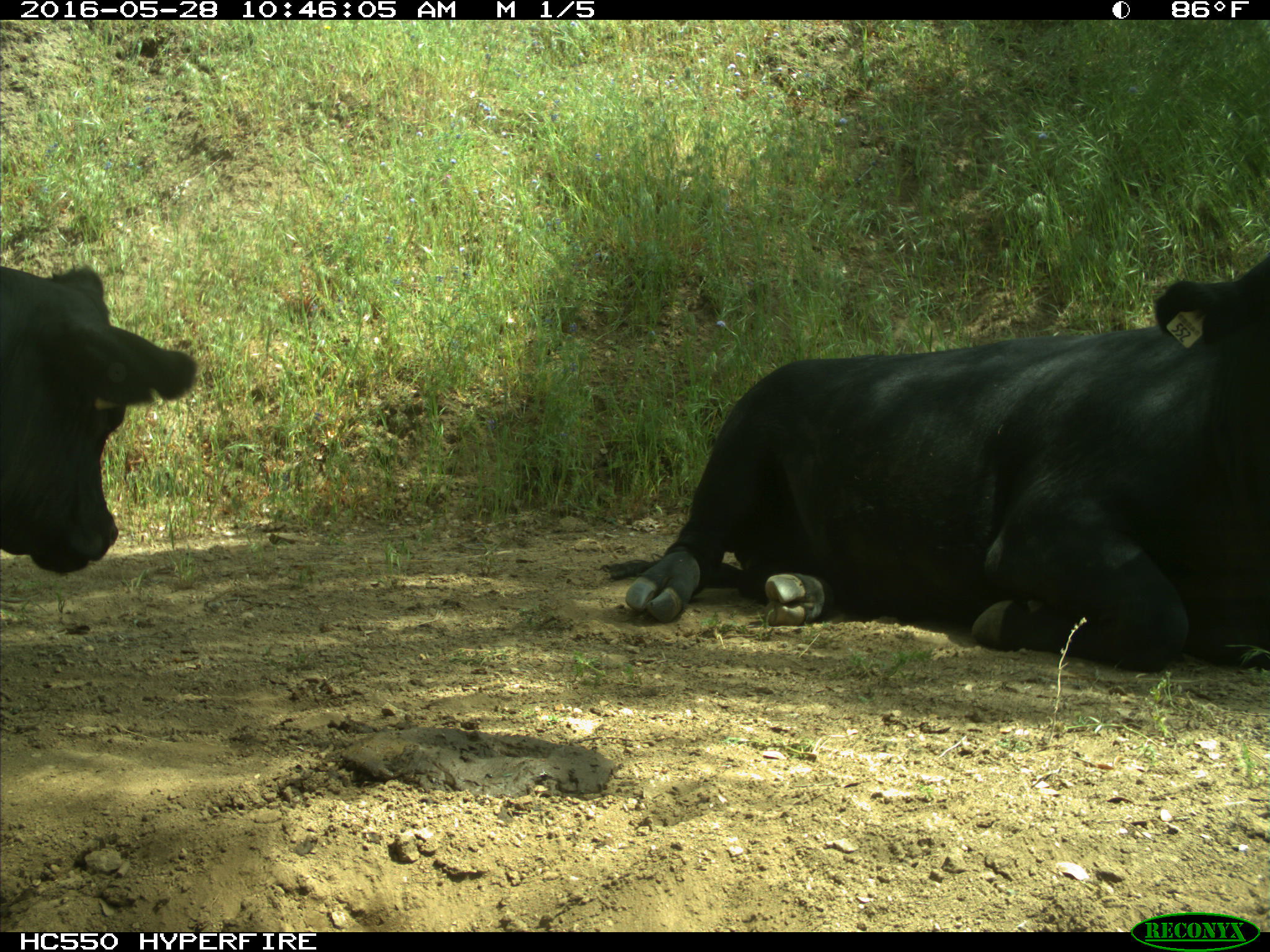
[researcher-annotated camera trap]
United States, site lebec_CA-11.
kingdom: Animalia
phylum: Chordata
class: Mammalia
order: Artiodactyla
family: Bovidae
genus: Bos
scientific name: Bos taurus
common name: domestic cow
Bos taurus (domestic cow).